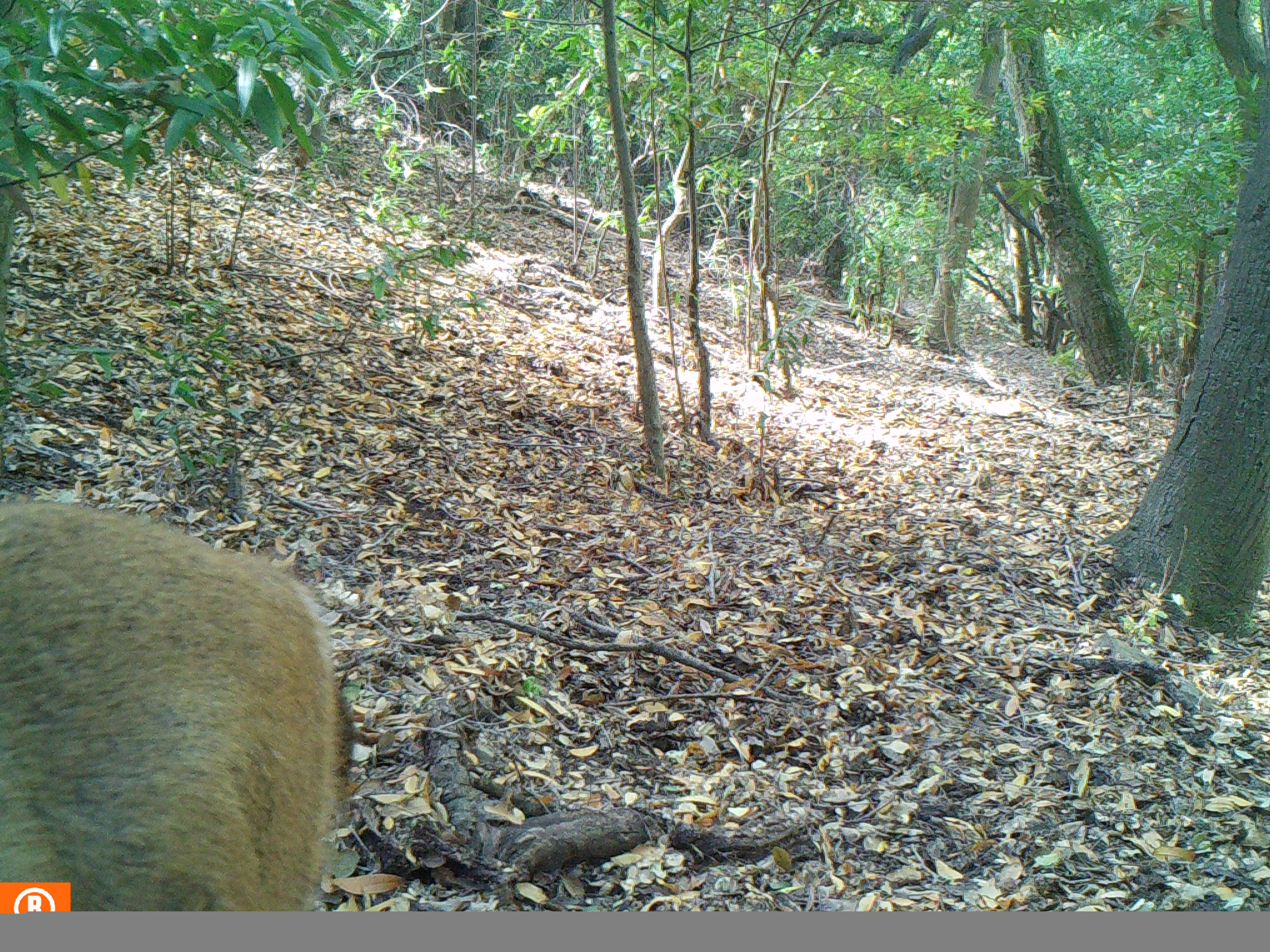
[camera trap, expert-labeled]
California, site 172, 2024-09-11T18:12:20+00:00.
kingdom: Animalia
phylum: Chordata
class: Mammalia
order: Artiodactyla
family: Cervidae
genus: Odocoileus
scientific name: Odocoileus hemionus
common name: mule deer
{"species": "mule deer (Odocoileus hemionus)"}